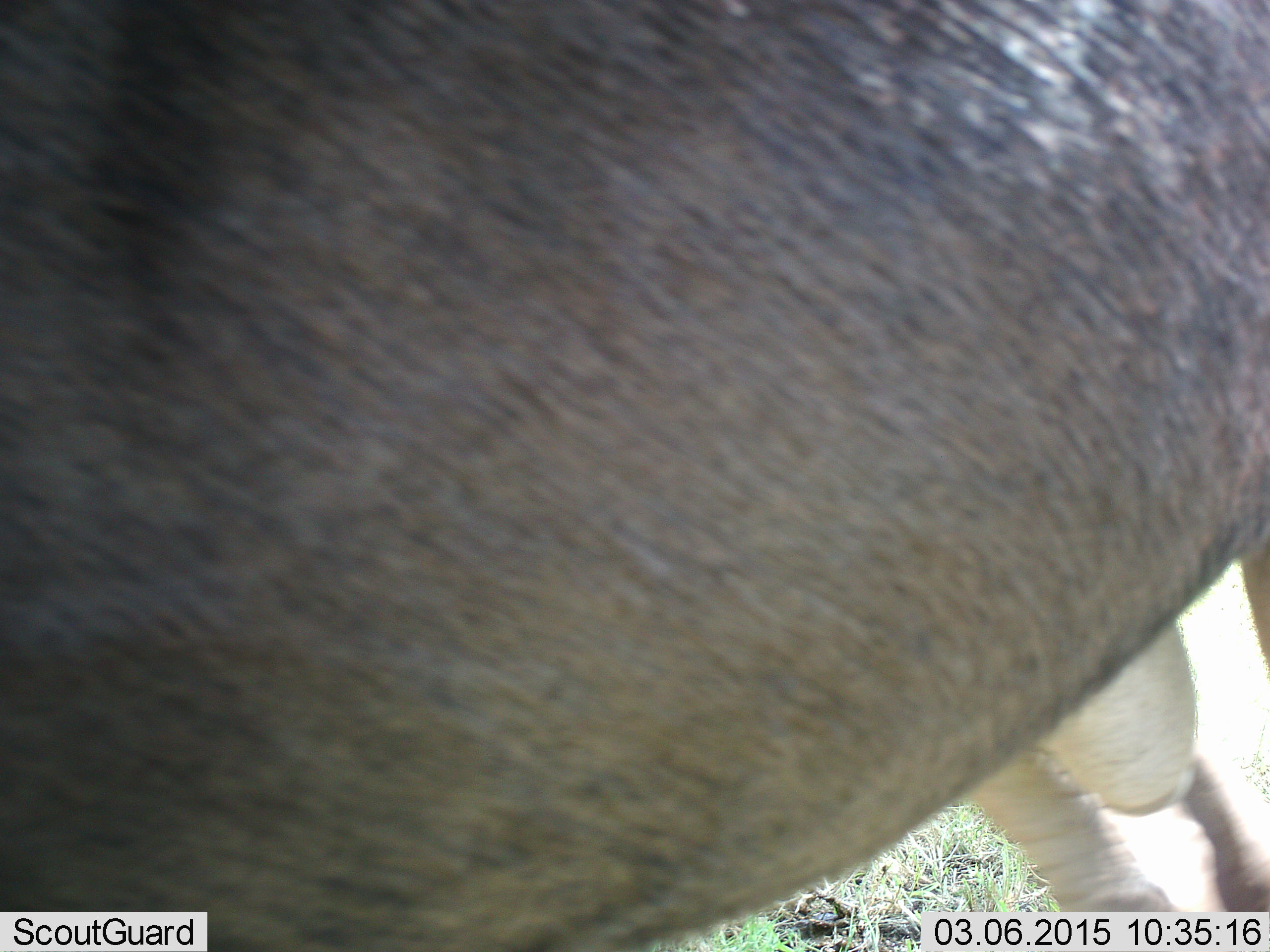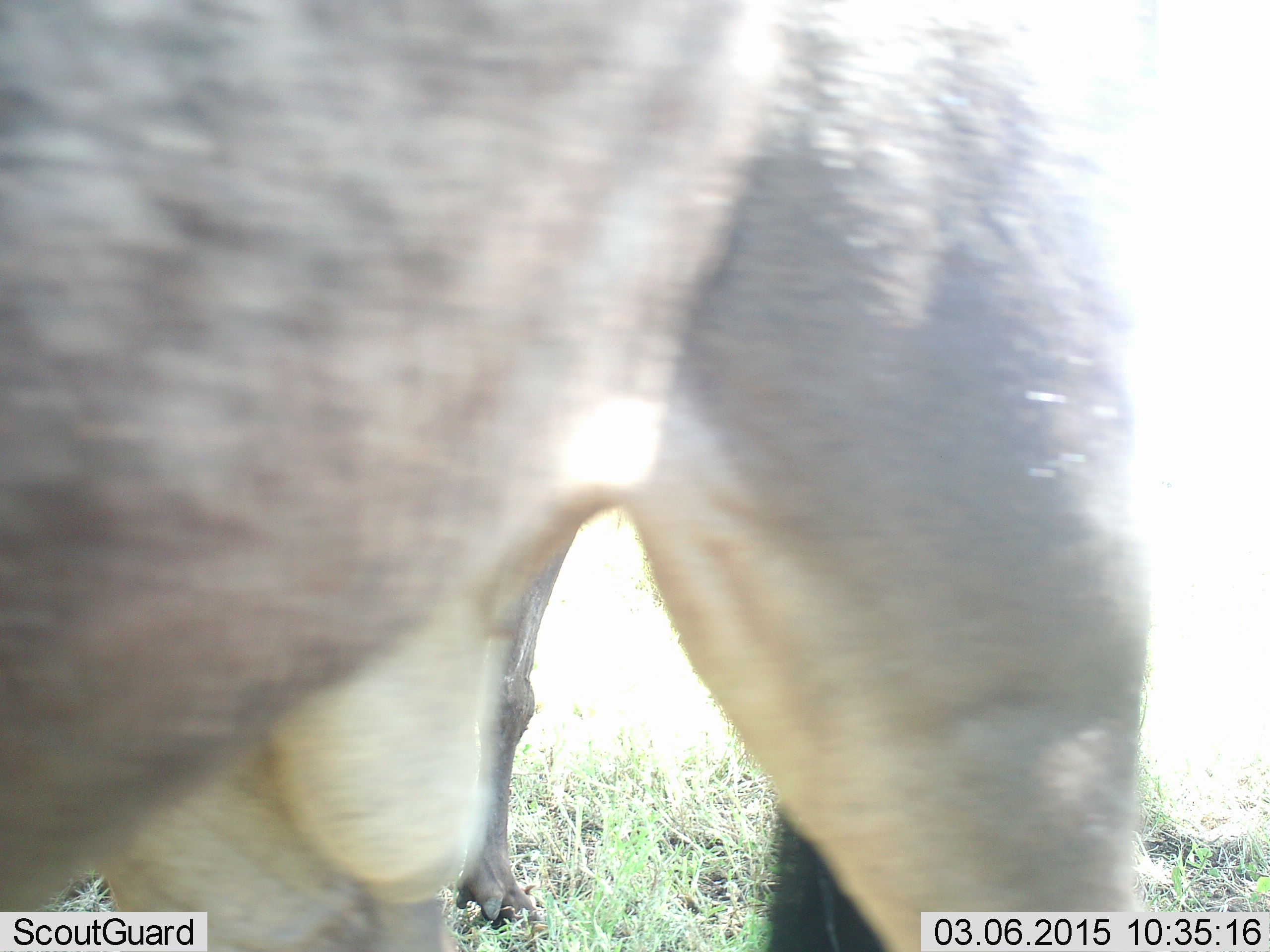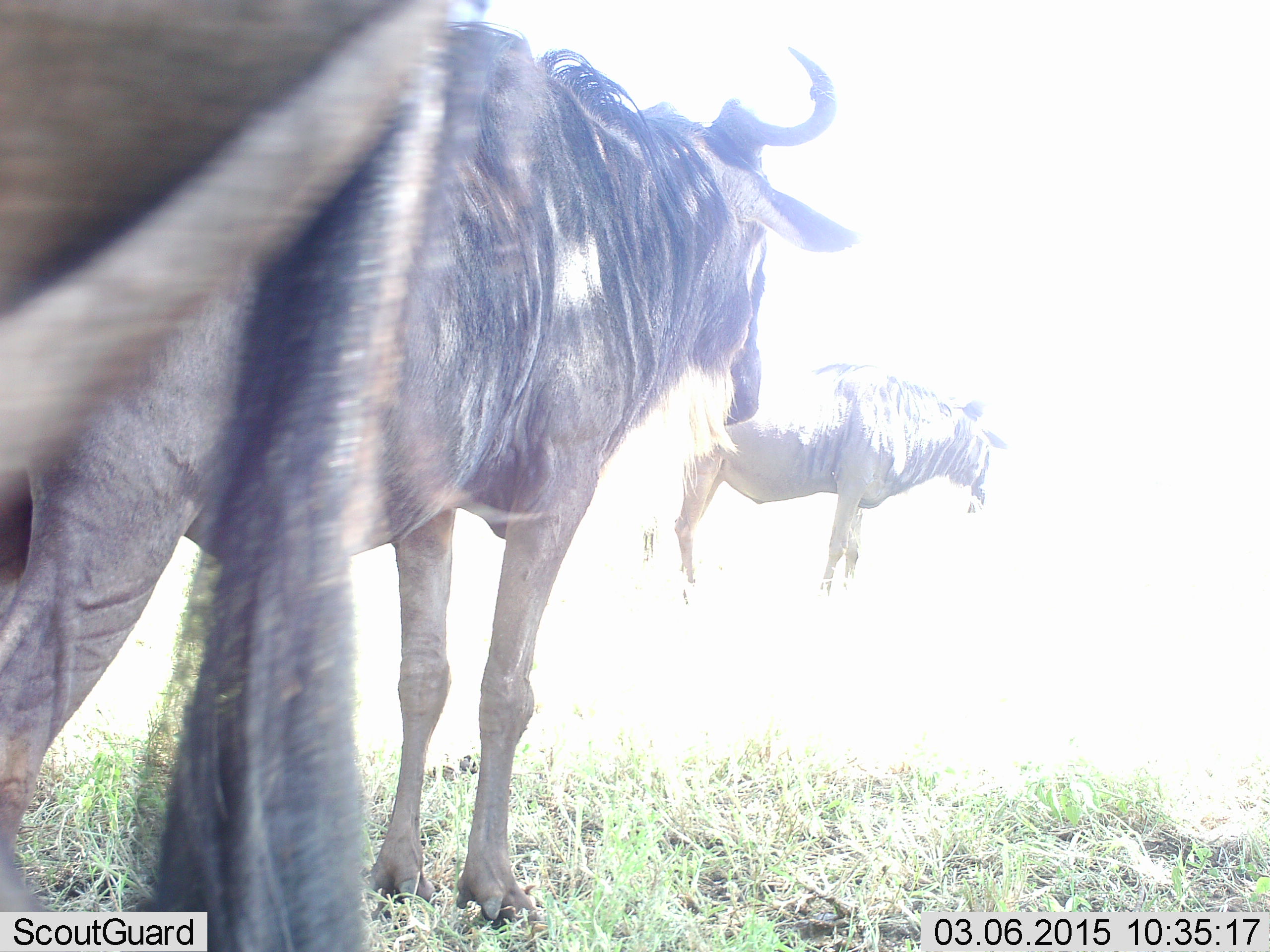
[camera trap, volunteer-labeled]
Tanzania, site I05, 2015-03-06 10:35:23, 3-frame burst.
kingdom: Animalia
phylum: Chordata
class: Mammalia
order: Artiodactyla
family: Bovidae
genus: Connochaetes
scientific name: Connochaetes taurinus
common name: blue wildebeest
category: wildebeest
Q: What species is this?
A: Wildebeest (blue wildebeest) (Connochaetes taurinus).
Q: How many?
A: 3.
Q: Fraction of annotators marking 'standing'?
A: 80%.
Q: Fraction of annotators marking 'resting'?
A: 0%.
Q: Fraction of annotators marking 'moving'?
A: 80%.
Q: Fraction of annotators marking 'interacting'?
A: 10%.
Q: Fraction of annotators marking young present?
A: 0%.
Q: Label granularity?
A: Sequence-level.